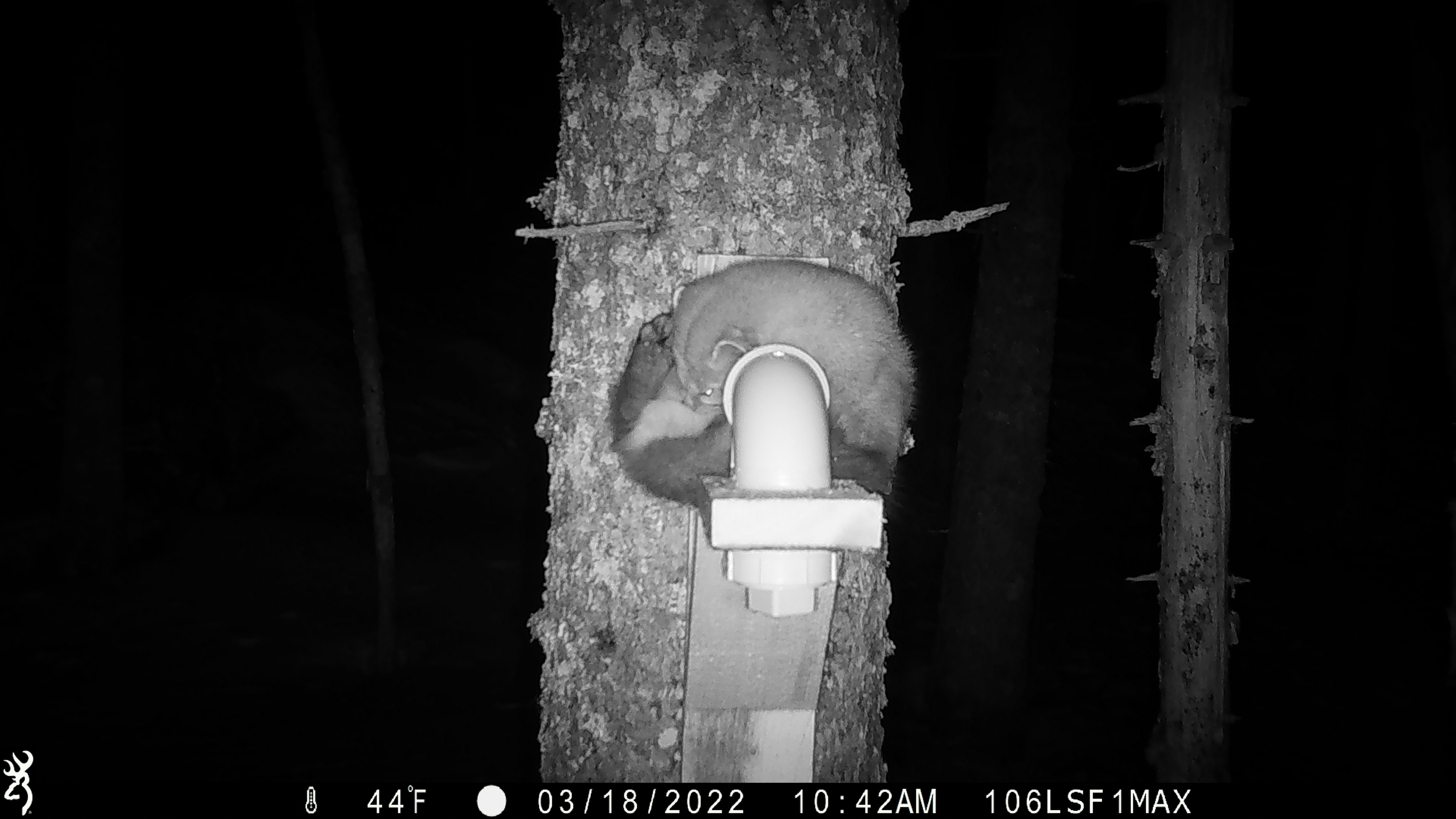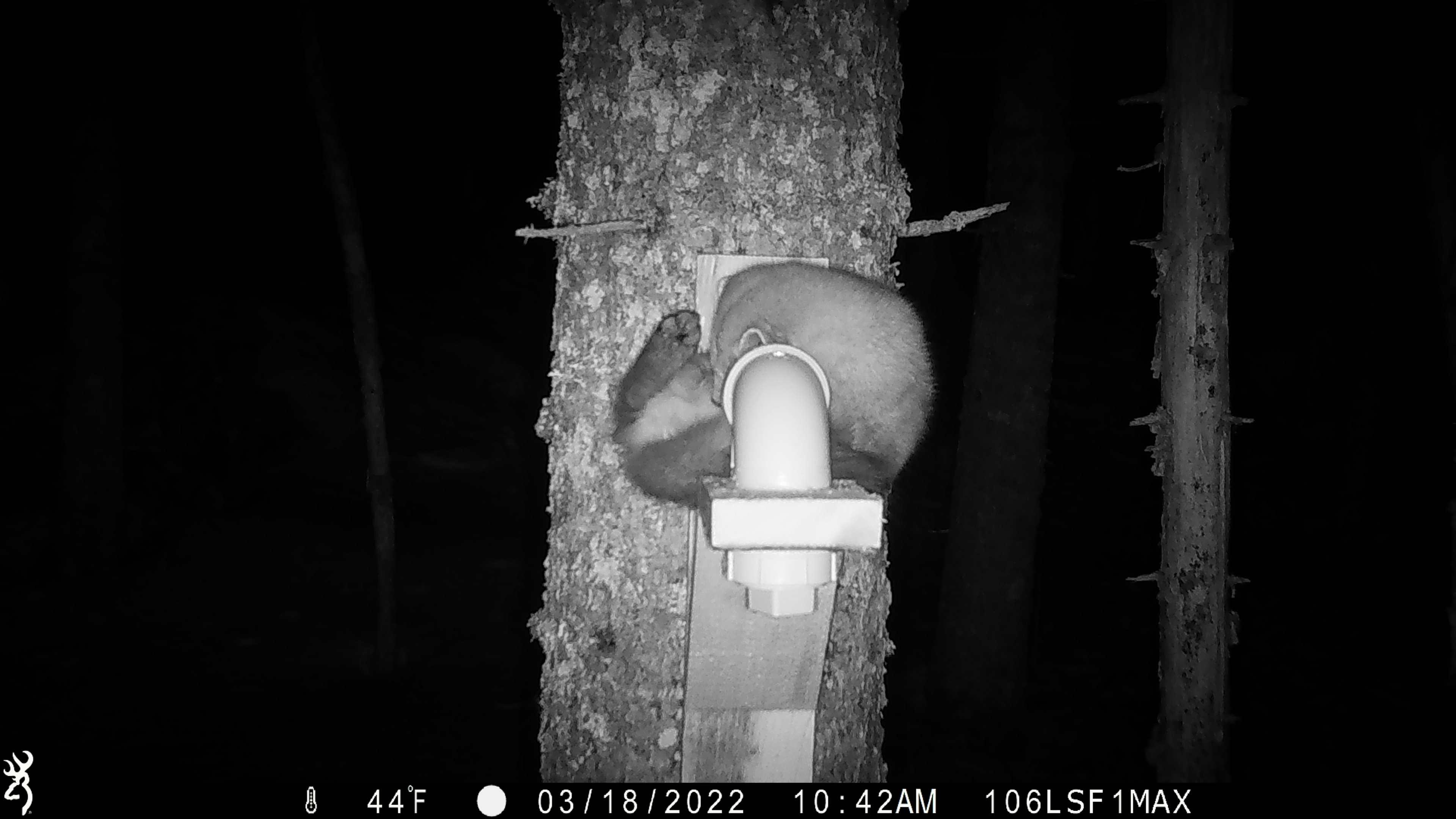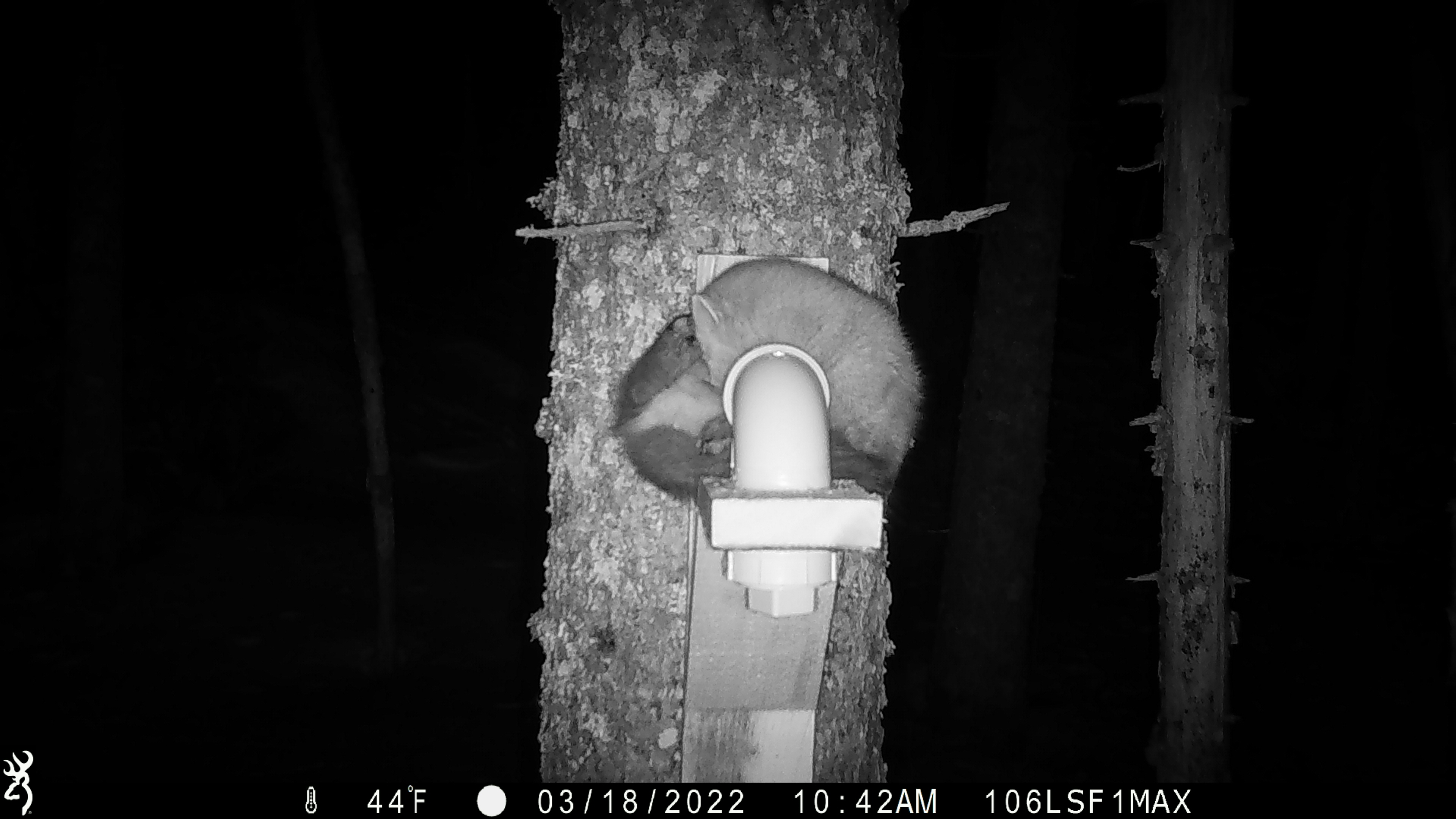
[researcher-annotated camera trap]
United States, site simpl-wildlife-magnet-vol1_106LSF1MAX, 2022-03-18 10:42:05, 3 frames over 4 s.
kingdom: Animalia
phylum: Chordata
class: Mammalia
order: Carnivora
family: Mustelidae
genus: Martes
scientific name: Martes americana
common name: american marten